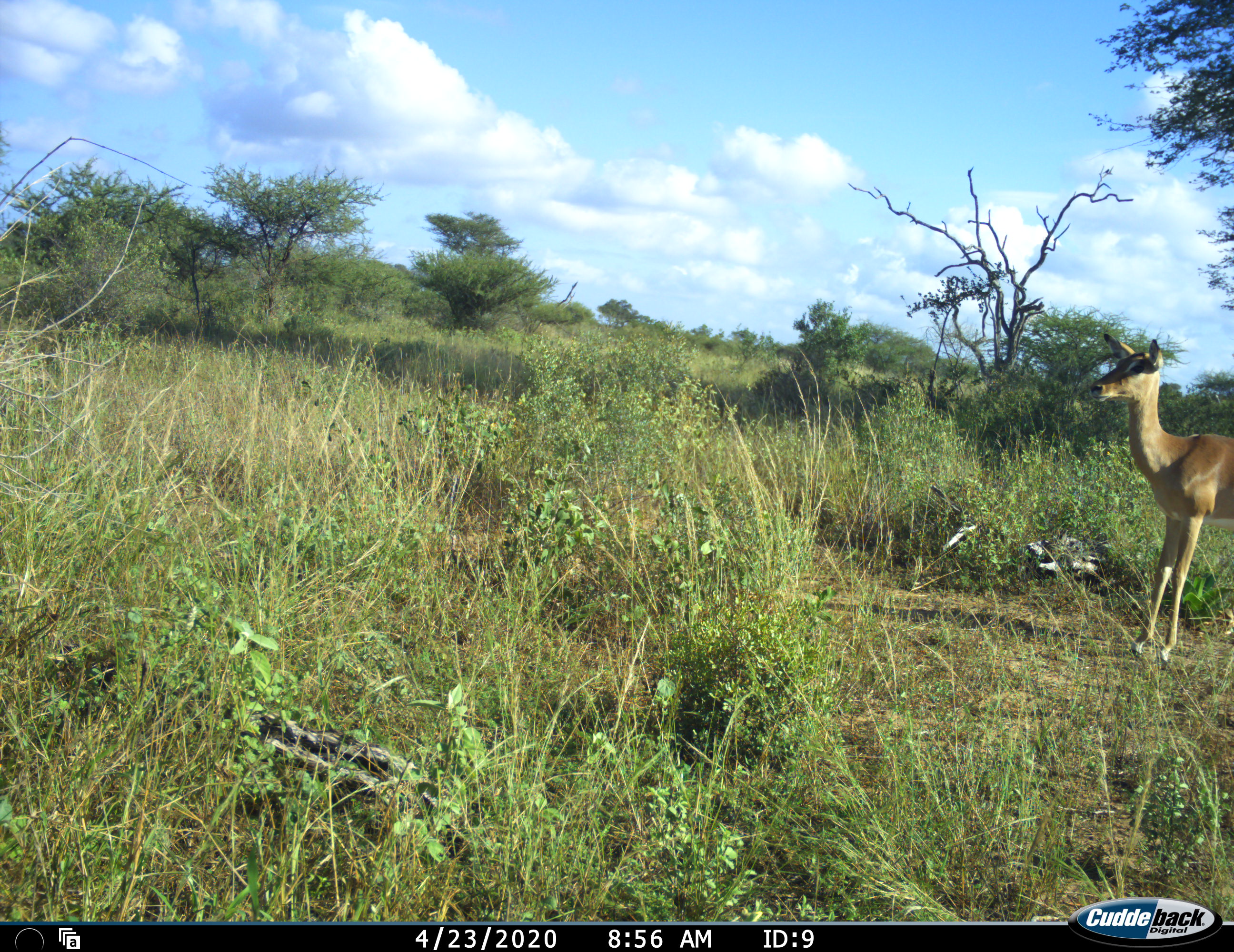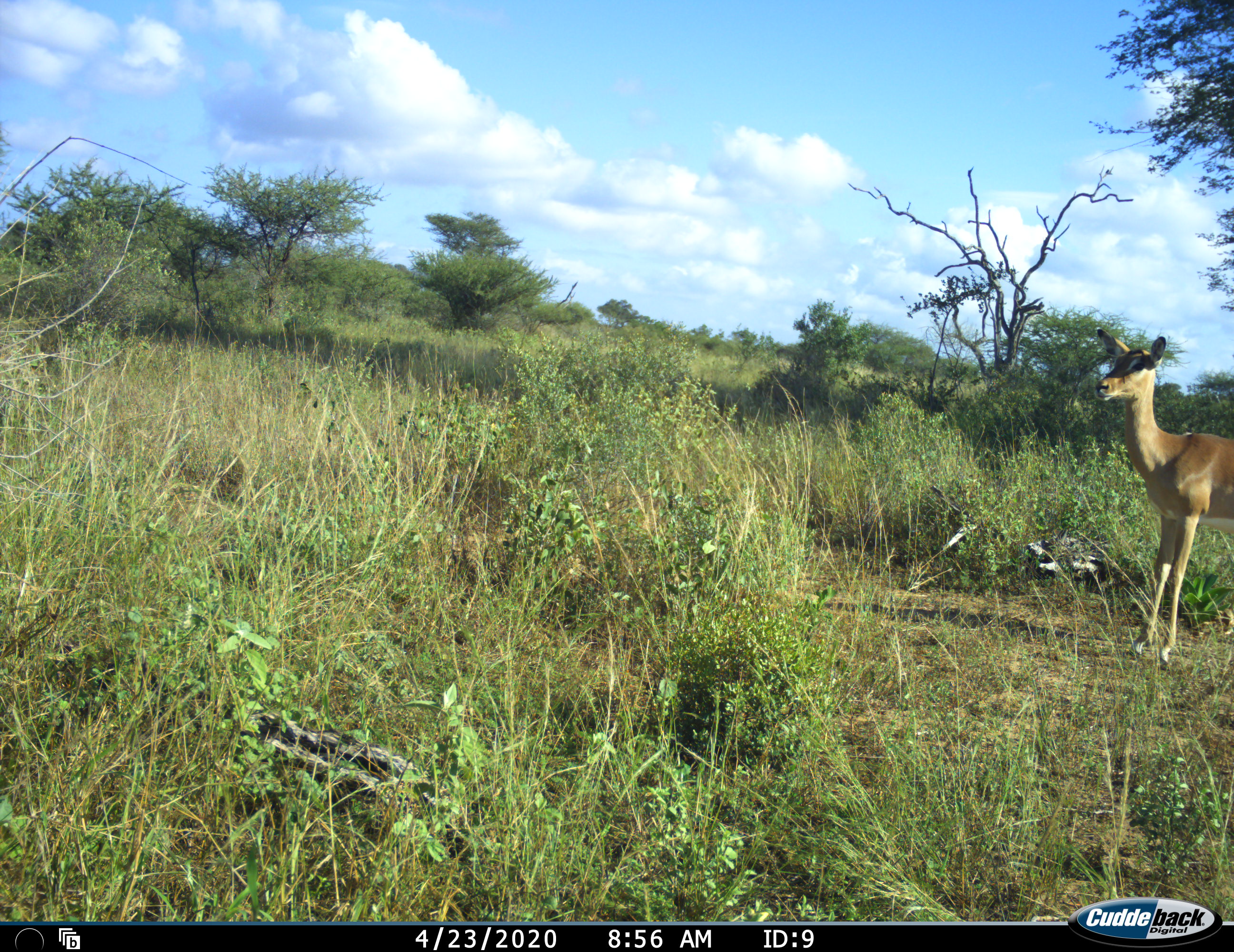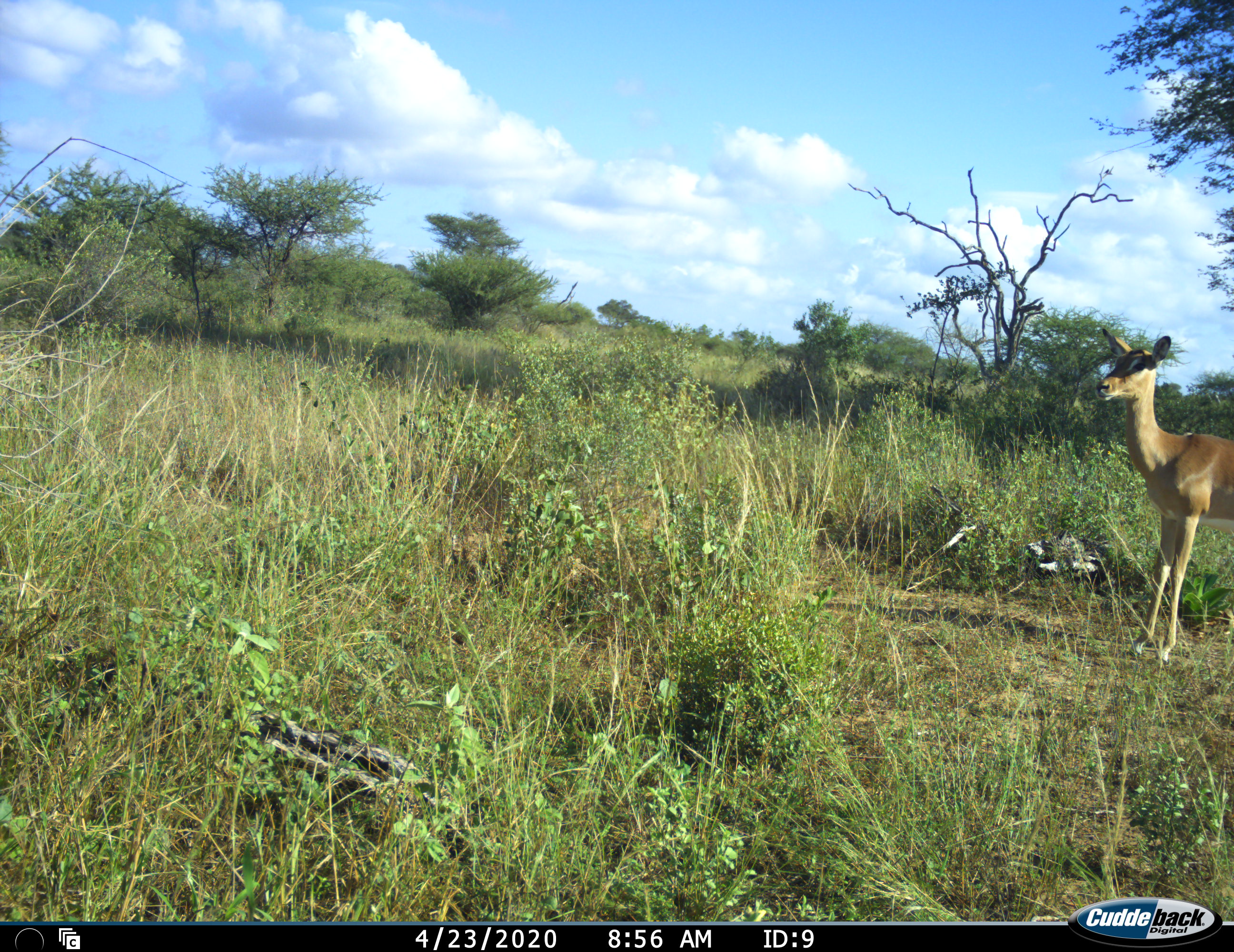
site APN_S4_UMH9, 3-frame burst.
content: unidentified animal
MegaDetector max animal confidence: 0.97